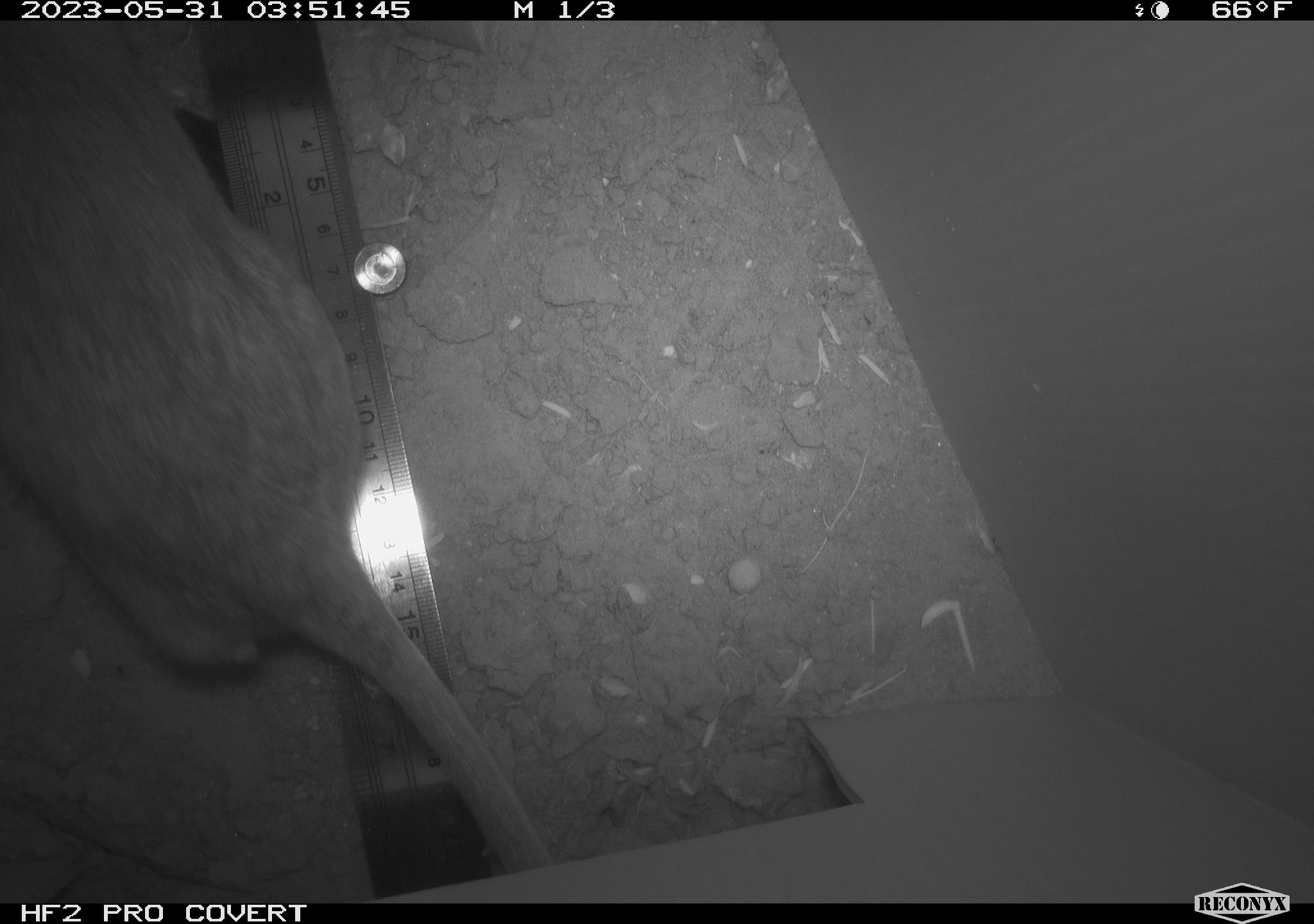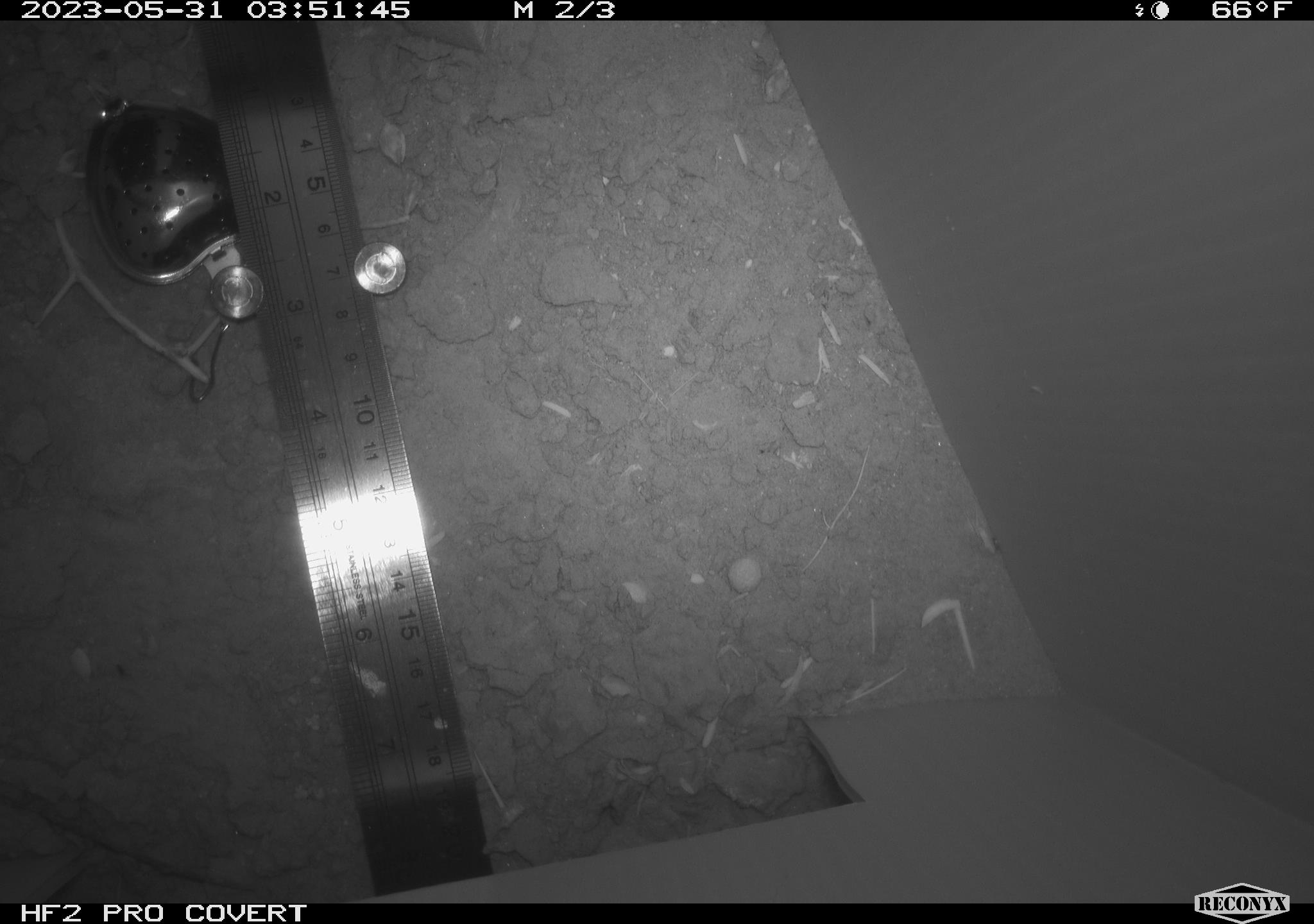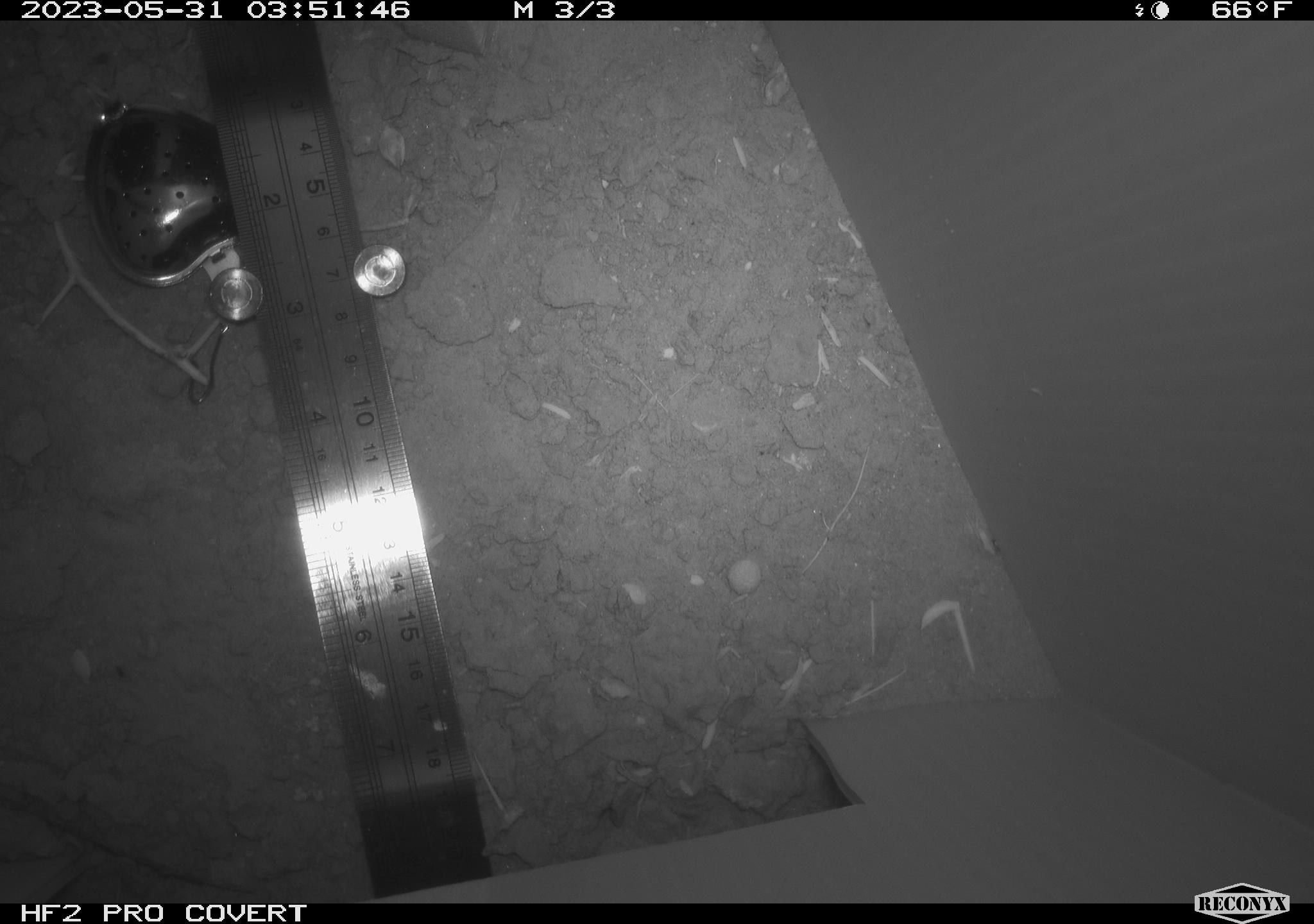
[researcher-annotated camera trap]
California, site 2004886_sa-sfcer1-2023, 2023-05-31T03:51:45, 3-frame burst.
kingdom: Animalia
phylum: Chordata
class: Mammalia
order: Rodentia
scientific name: Rodentia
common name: mouse species